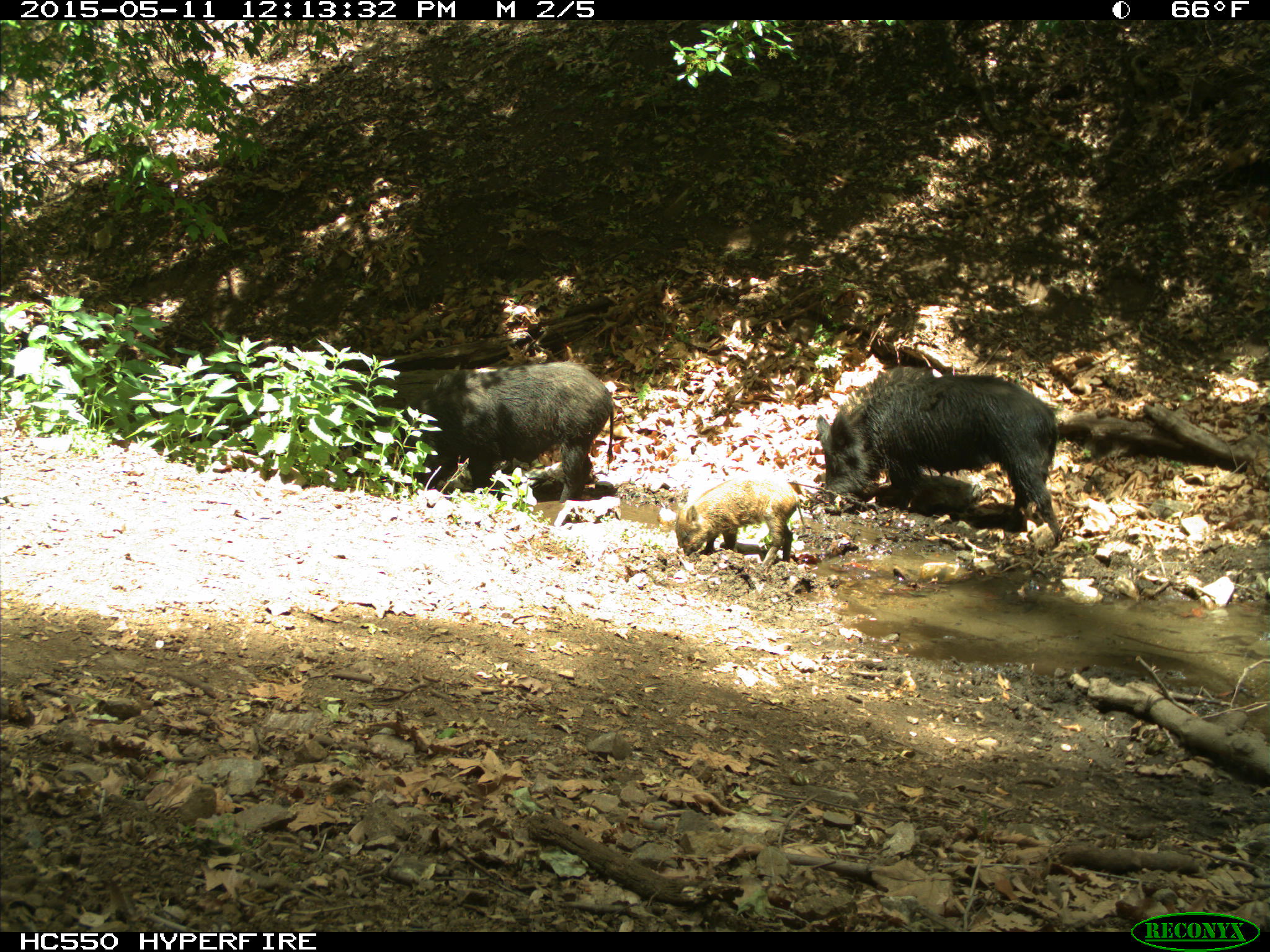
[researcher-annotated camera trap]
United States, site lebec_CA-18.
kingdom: Animalia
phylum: Chordata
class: Mammalia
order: Artiodactyla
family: Suidae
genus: Sus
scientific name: Sus scrofa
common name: wild boar